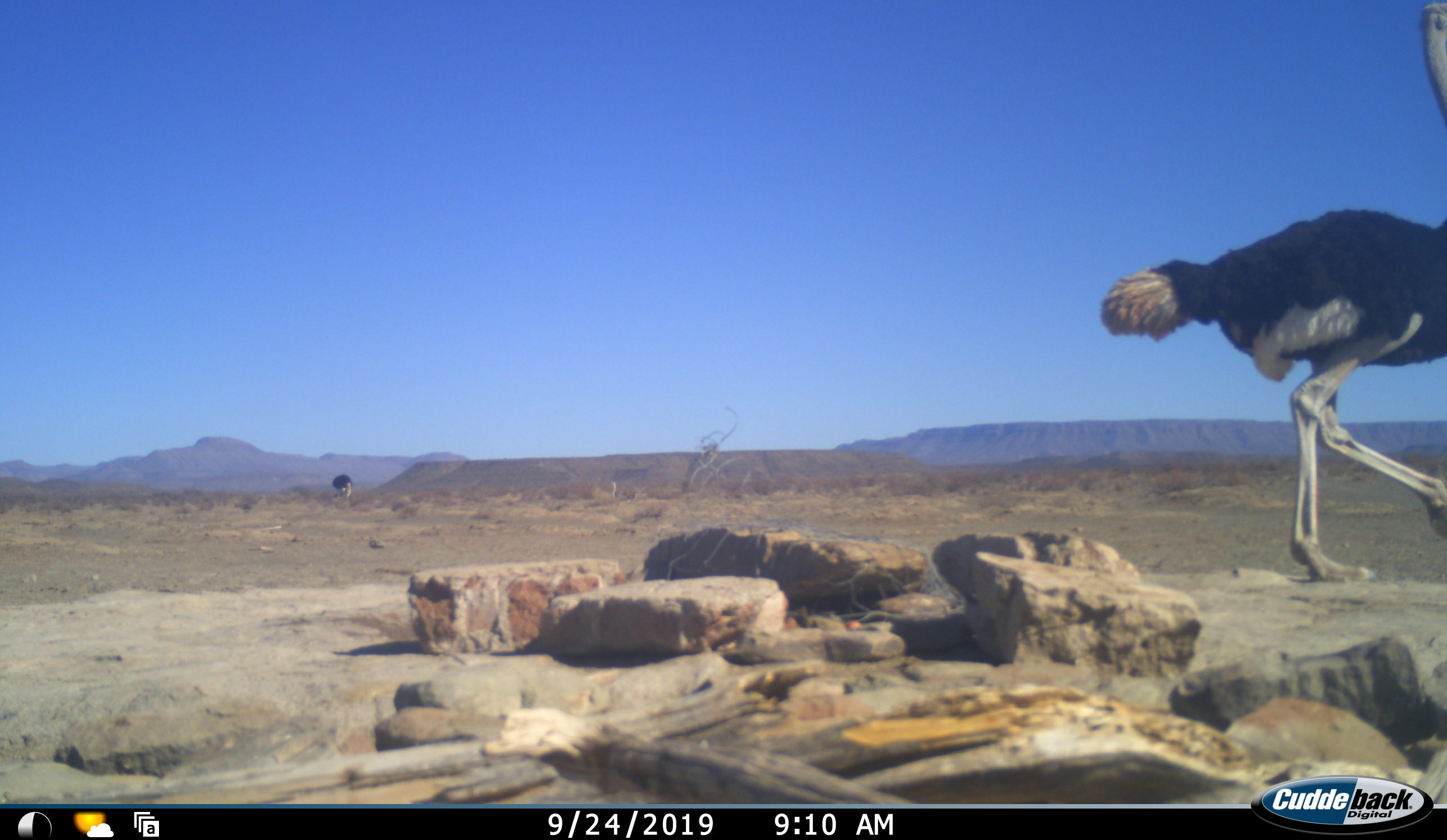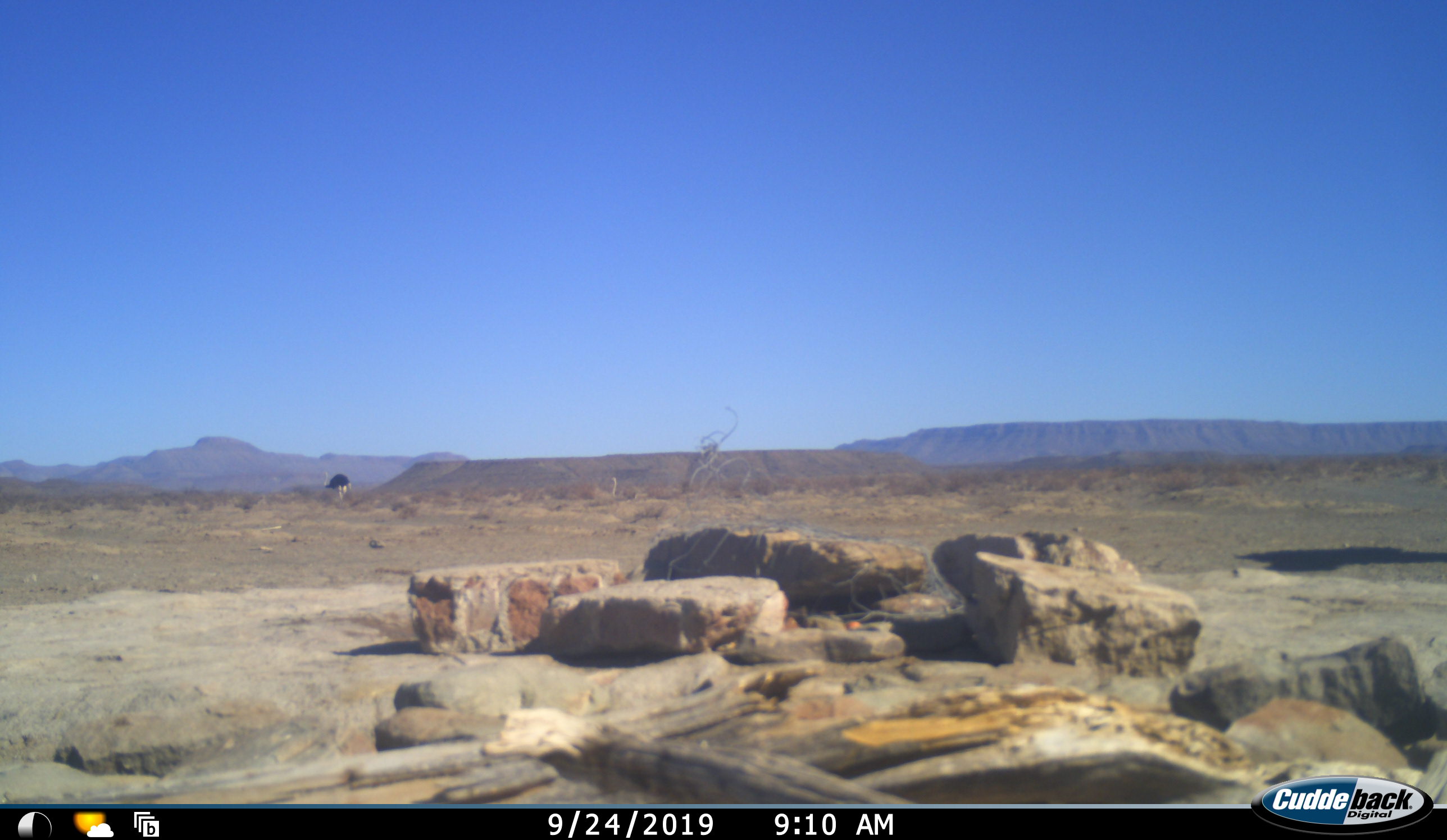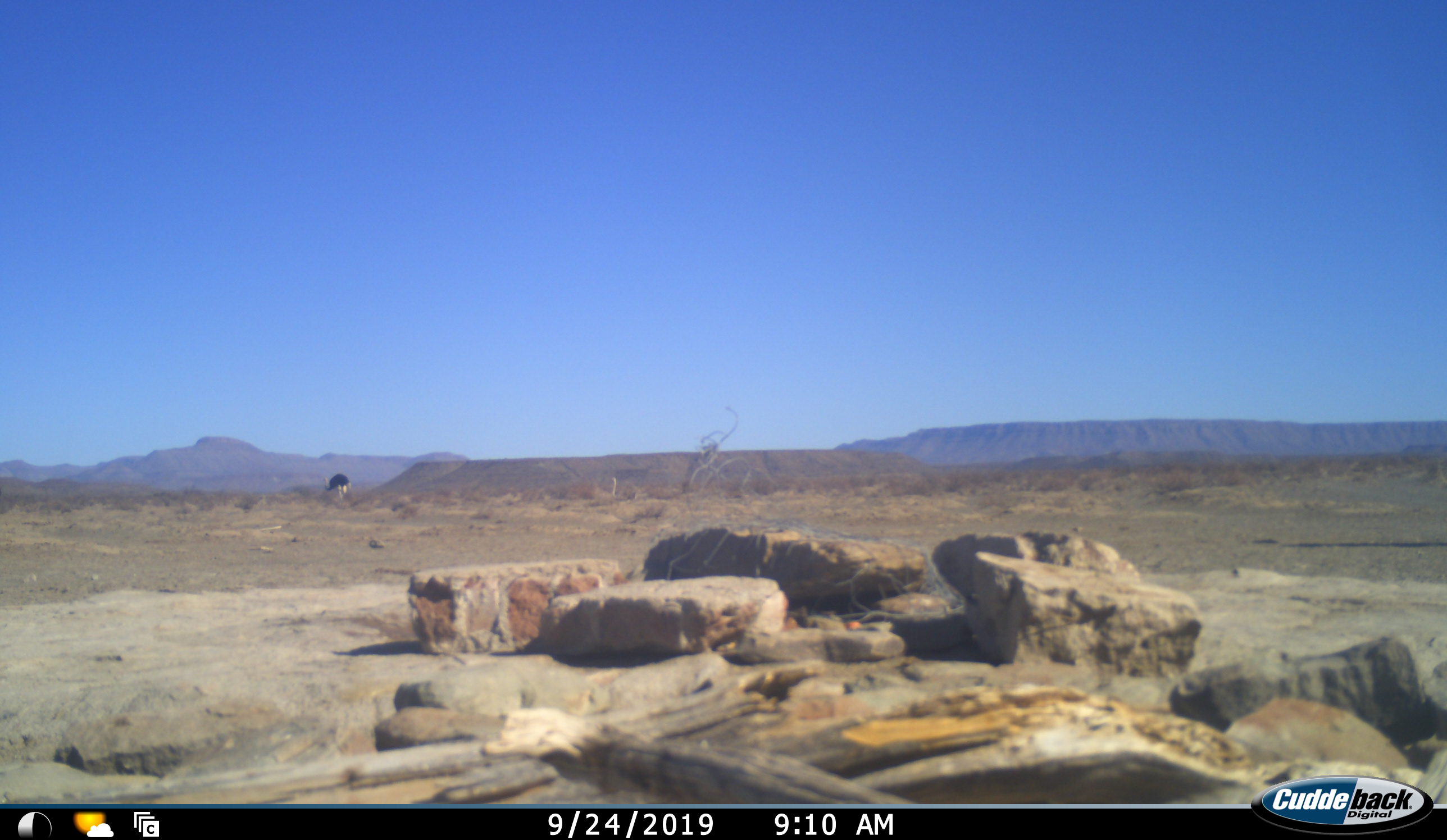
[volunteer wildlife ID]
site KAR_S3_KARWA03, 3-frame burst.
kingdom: Animalia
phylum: Chordata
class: Aves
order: Struthioniformes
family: Struthionidae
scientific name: Struthionidae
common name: ostrich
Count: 2.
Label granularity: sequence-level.